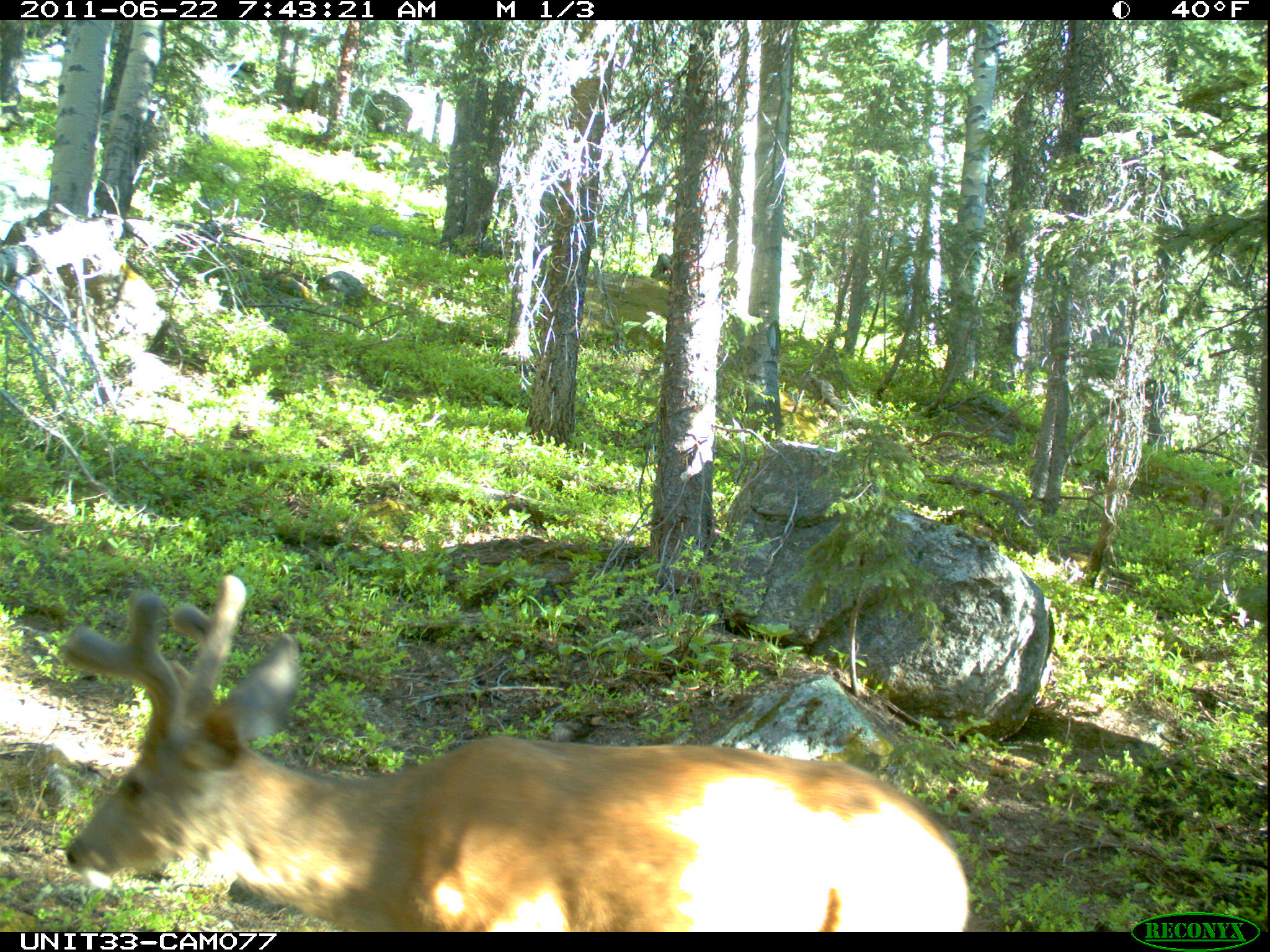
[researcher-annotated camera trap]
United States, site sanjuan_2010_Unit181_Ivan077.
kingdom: Animalia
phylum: Chordata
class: Mammalia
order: Artiodactyla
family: Cervidae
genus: Odocoileus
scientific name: Odocoileus hemionus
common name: mule deer